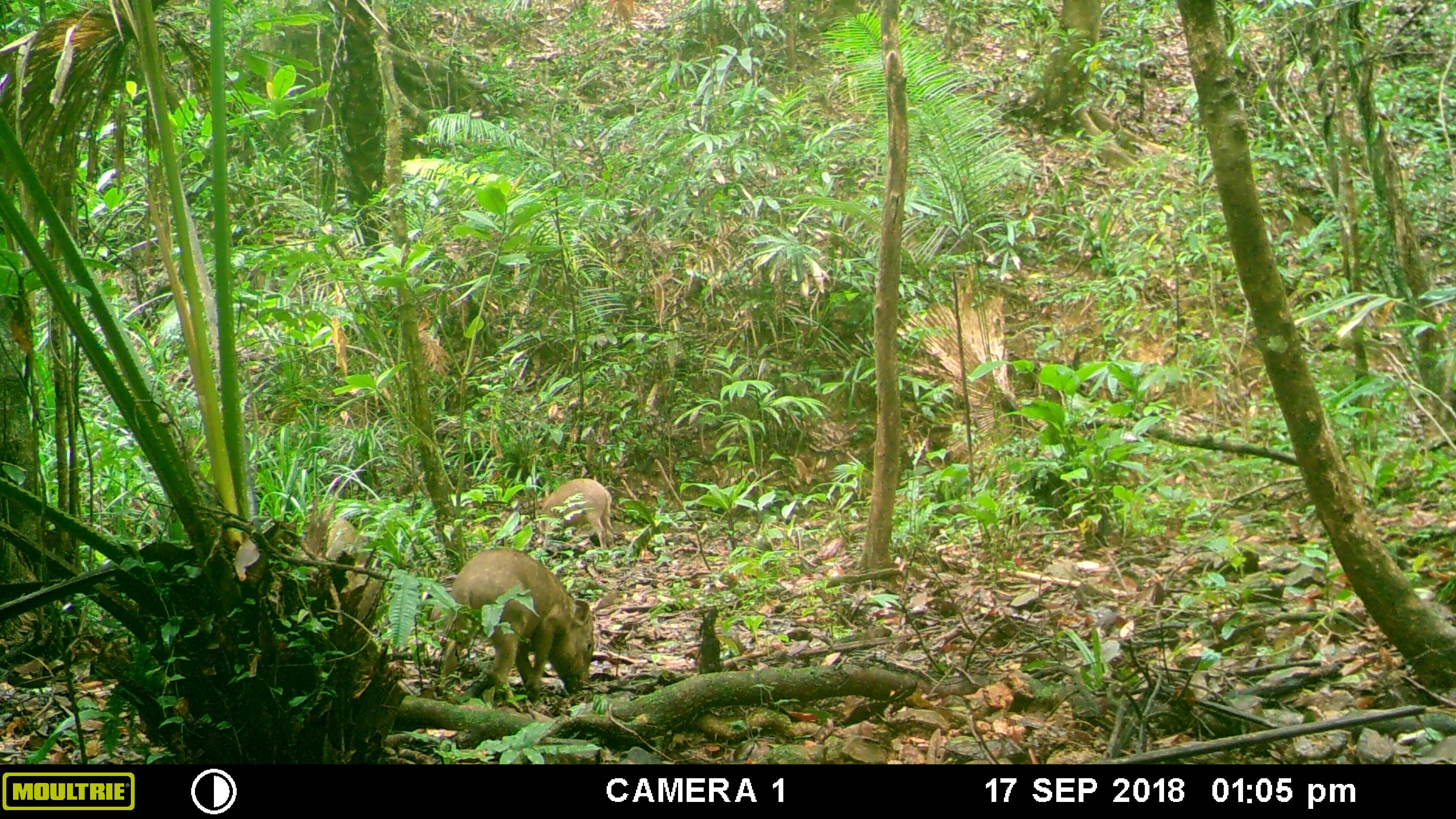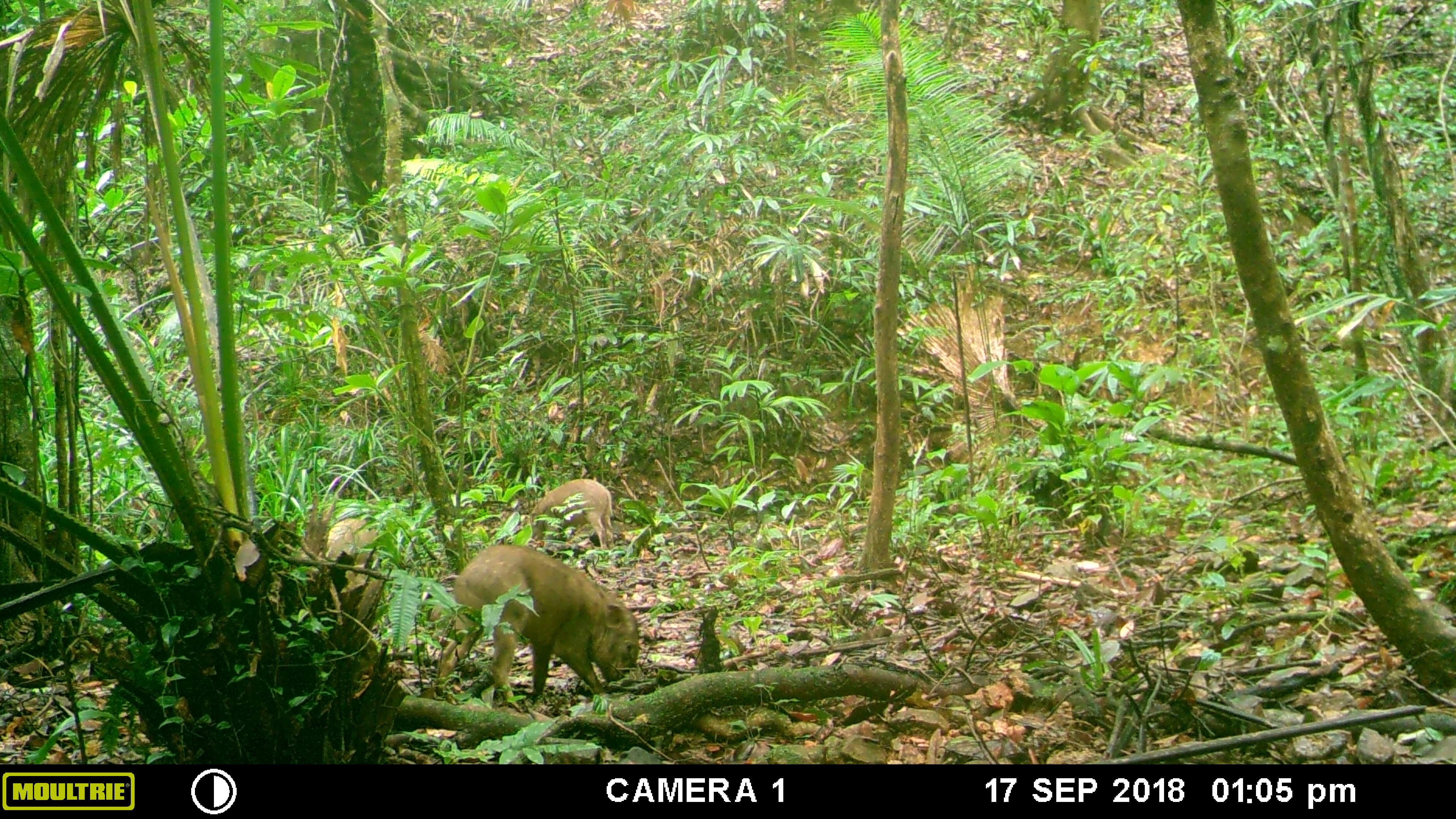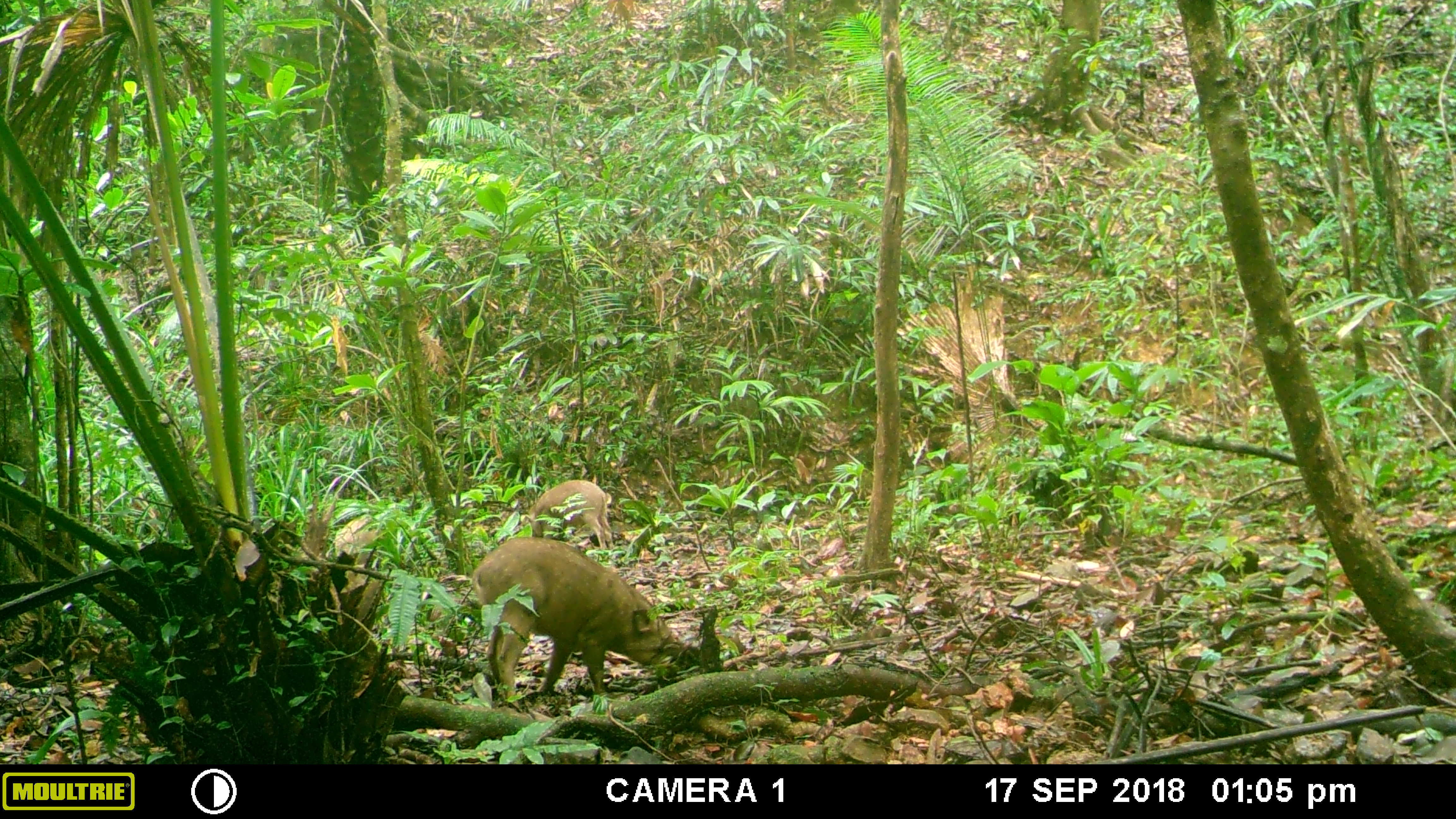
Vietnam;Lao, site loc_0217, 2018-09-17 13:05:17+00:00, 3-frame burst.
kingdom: Animalia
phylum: Chordata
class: Mammalia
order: Artiodactyla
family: Suidae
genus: Sus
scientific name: Sus scrofa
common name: eurasian wild pig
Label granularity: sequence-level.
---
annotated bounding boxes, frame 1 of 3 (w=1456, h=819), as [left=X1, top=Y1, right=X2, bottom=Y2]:
eurasian wild pig: [left=441, top=548, right=595, bottom=707]; [left=536, top=477, right=615, bottom=550]; [left=322, top=517, right=376, bottom=565]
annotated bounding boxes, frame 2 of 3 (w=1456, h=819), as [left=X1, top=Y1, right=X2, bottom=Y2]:
eurasian wild pig: [left=437, top=544, right=639, bottom=712]; [left=522, top=478, right=615, bottom=550]; [left=320, top=499, right=383, bottom=567]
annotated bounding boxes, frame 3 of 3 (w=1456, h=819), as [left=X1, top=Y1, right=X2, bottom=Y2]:
eurasian wild pig: [left=470, top=535, right=681, bottom=707]; [left=521, top=480, right=614, bottom=550]; [left=332, top=498, right=396, bottom=564]